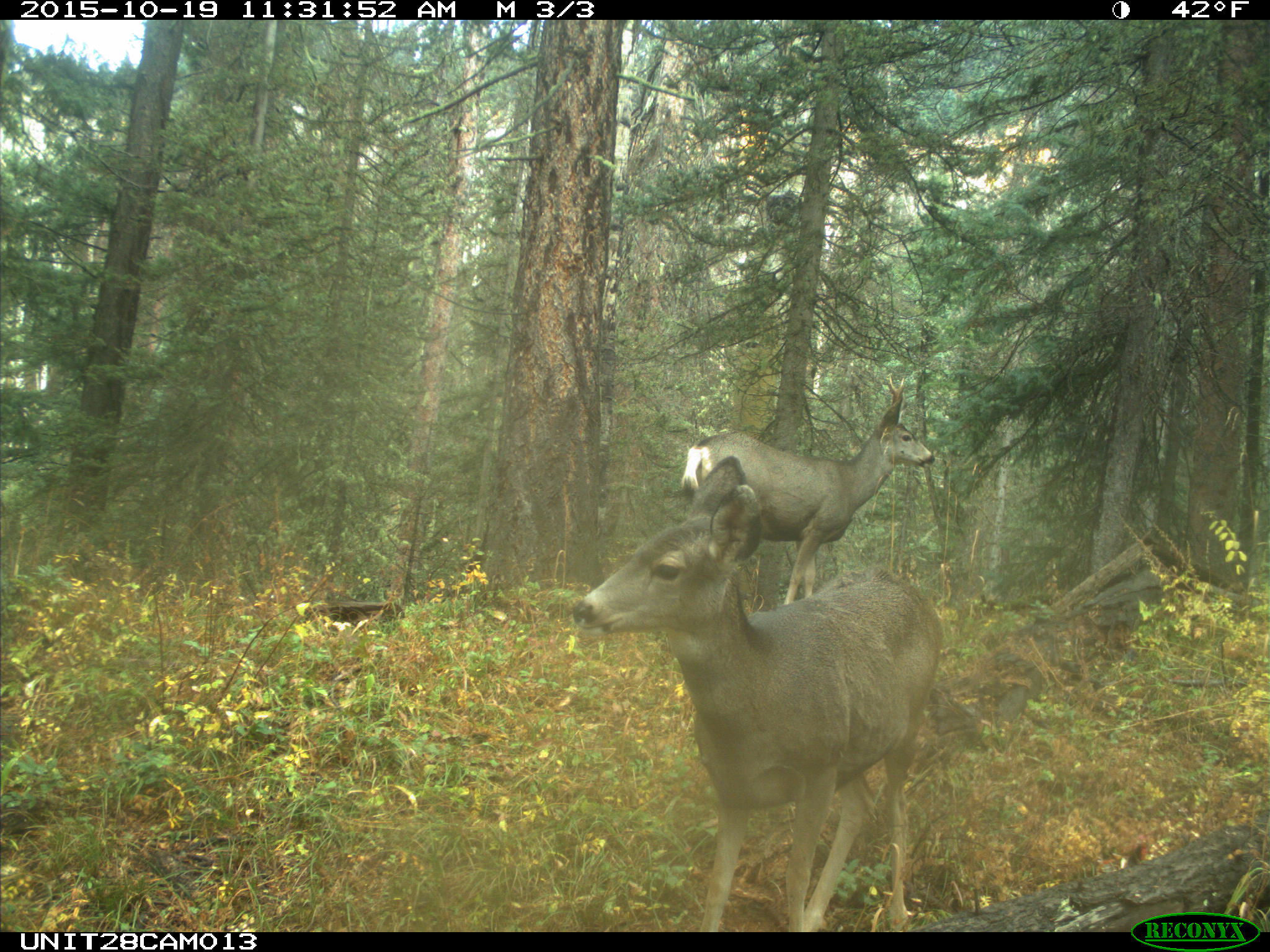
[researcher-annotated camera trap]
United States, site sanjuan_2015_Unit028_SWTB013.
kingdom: Animalia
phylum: Chordata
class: Mammalia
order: Artiodactyla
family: Cervidae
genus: Odocoileus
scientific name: Odocoileus hemionus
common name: mule deer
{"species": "Odocoileus hemionus (mule deer)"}